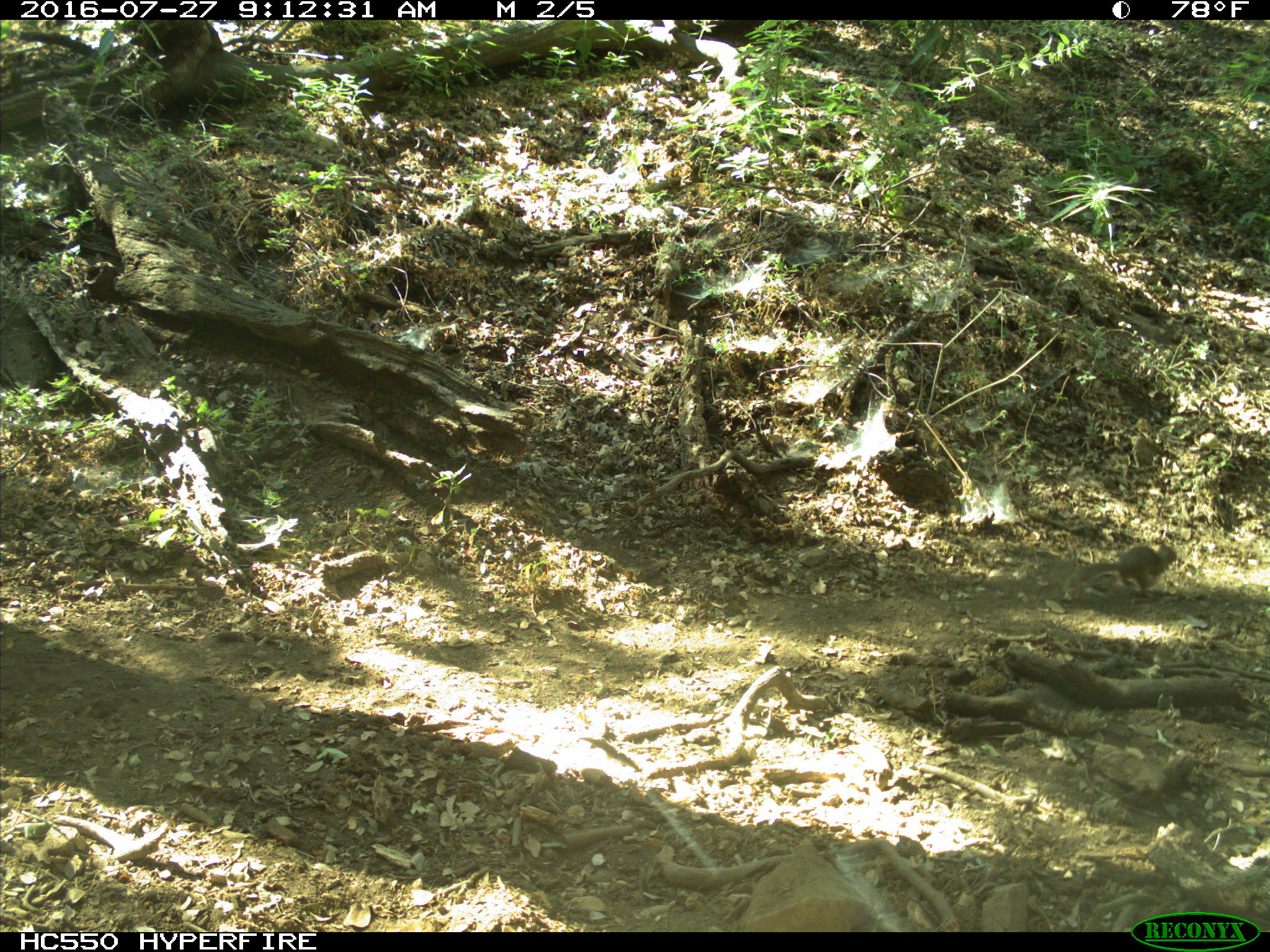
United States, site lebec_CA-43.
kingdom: Animalia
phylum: Chordata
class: Mammalia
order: Rodentia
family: Sciuridae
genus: Otospermophilus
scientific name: Otospermophilus beecheyi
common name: california ground squirrel